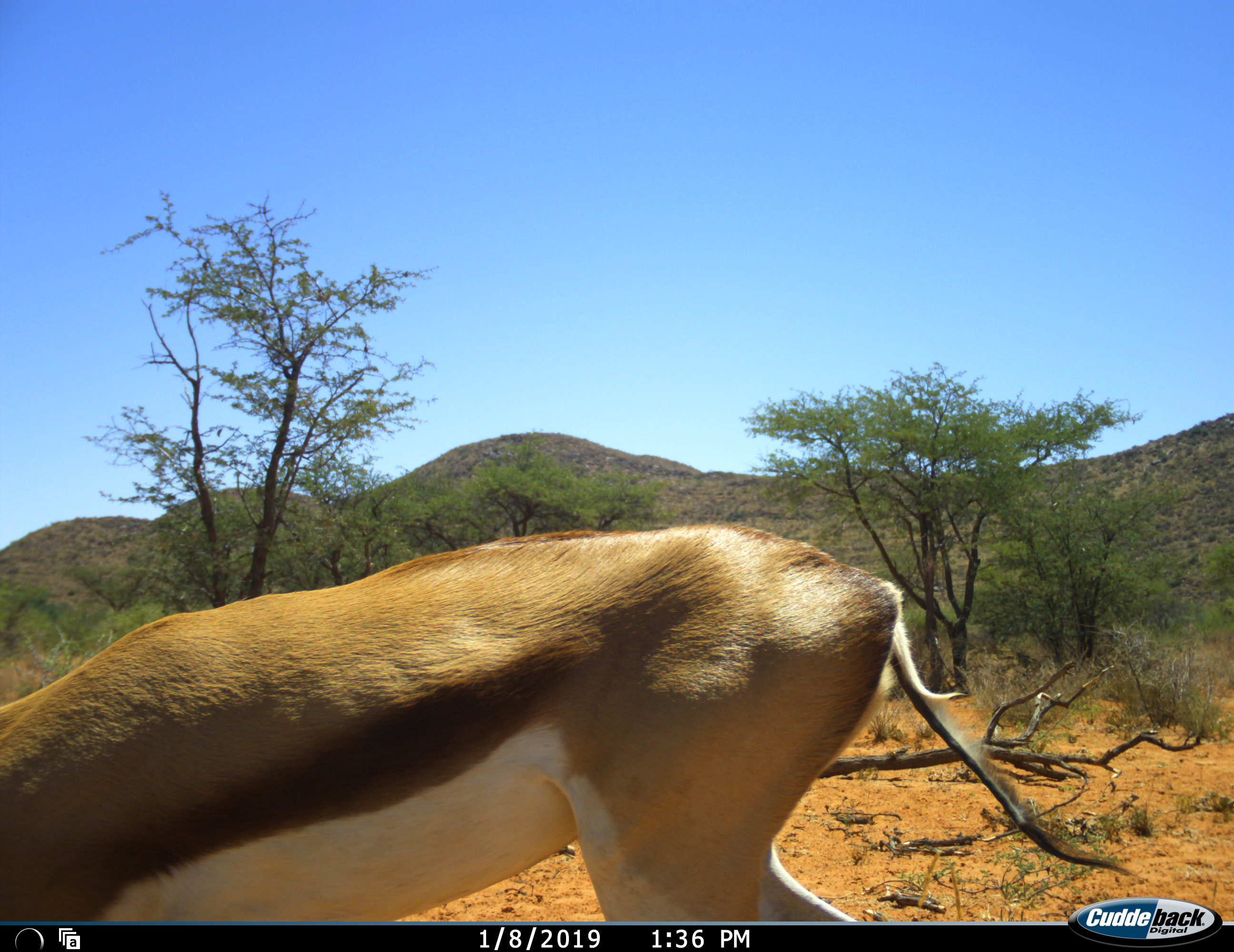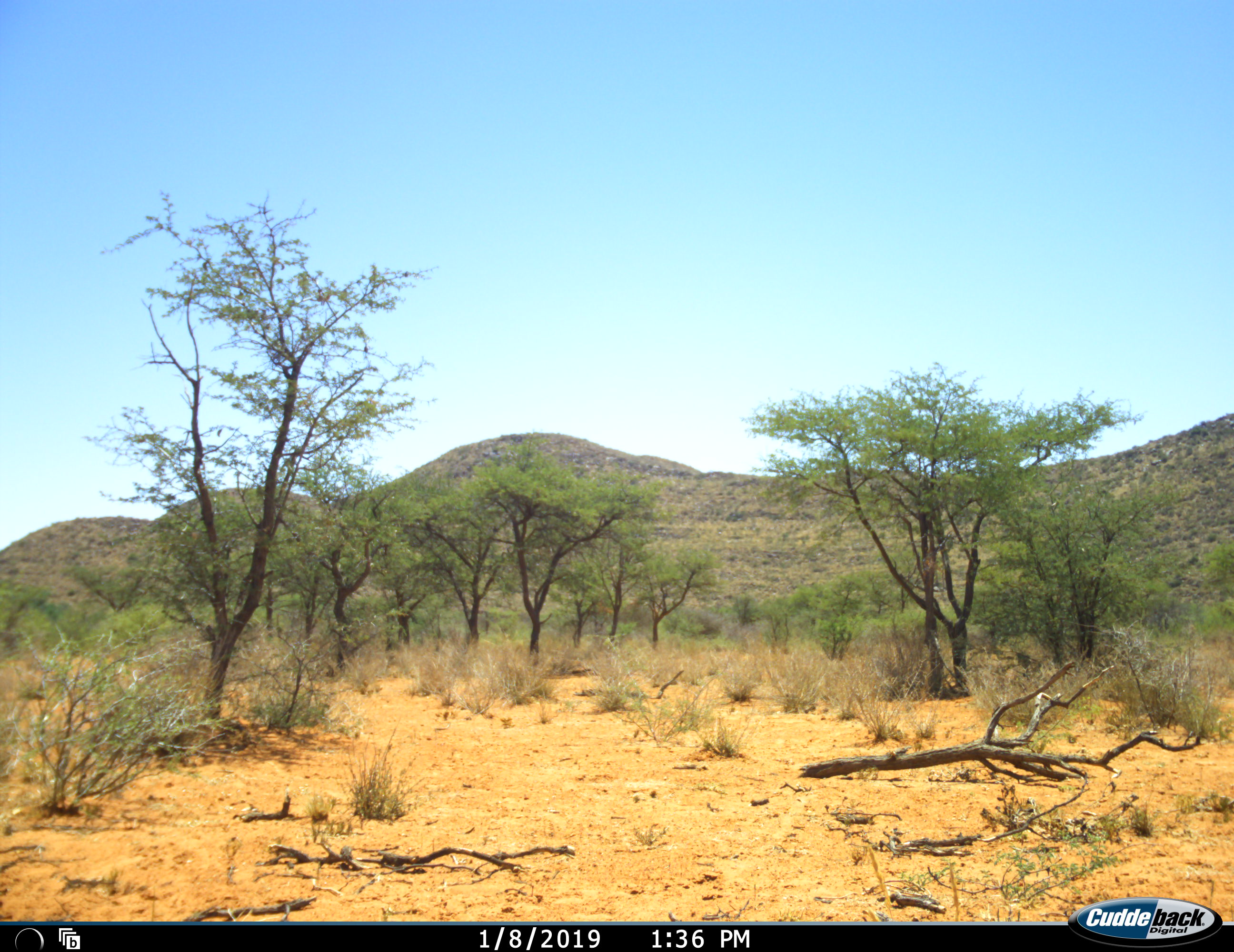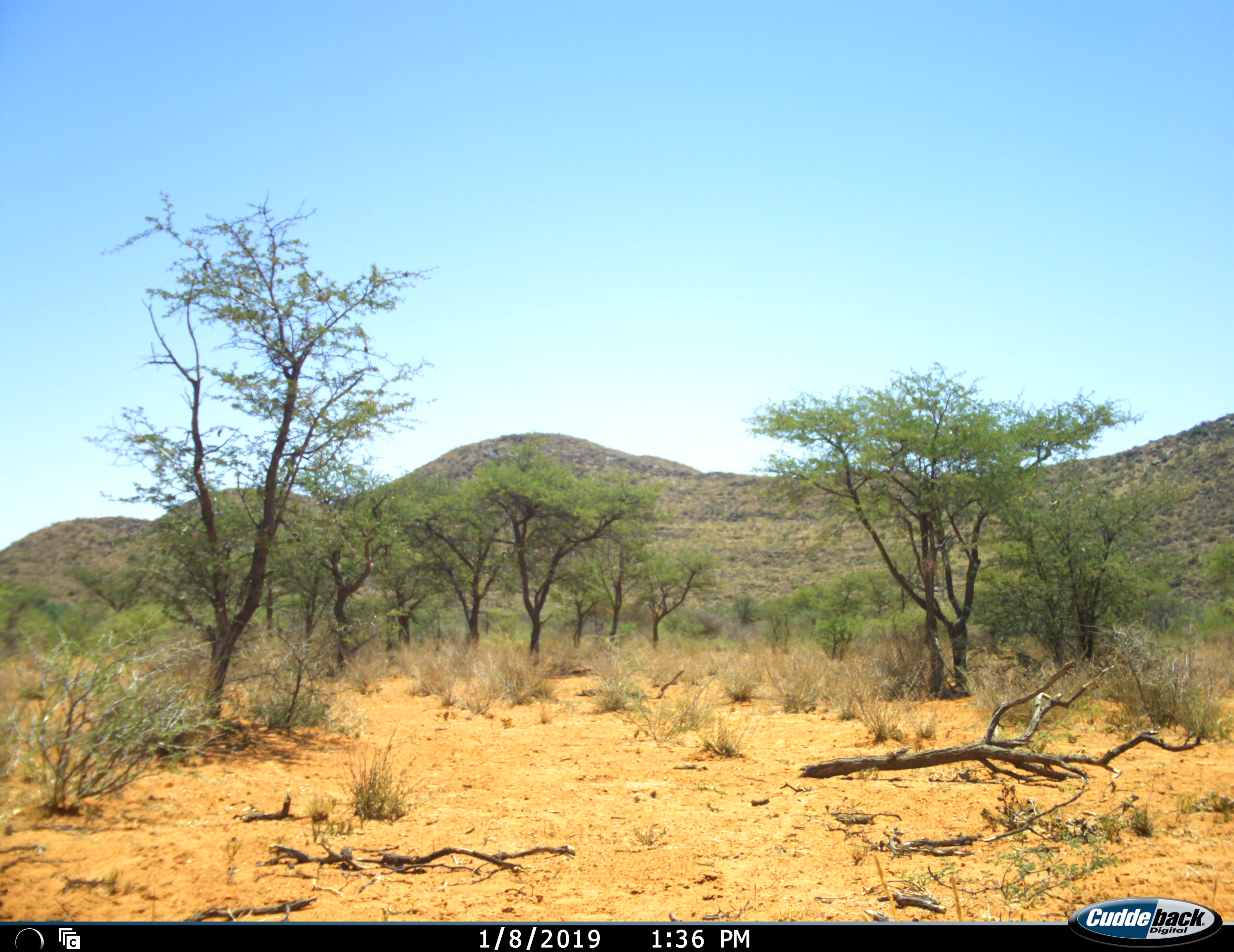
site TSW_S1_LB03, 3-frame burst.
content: unidentified animal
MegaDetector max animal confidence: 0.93